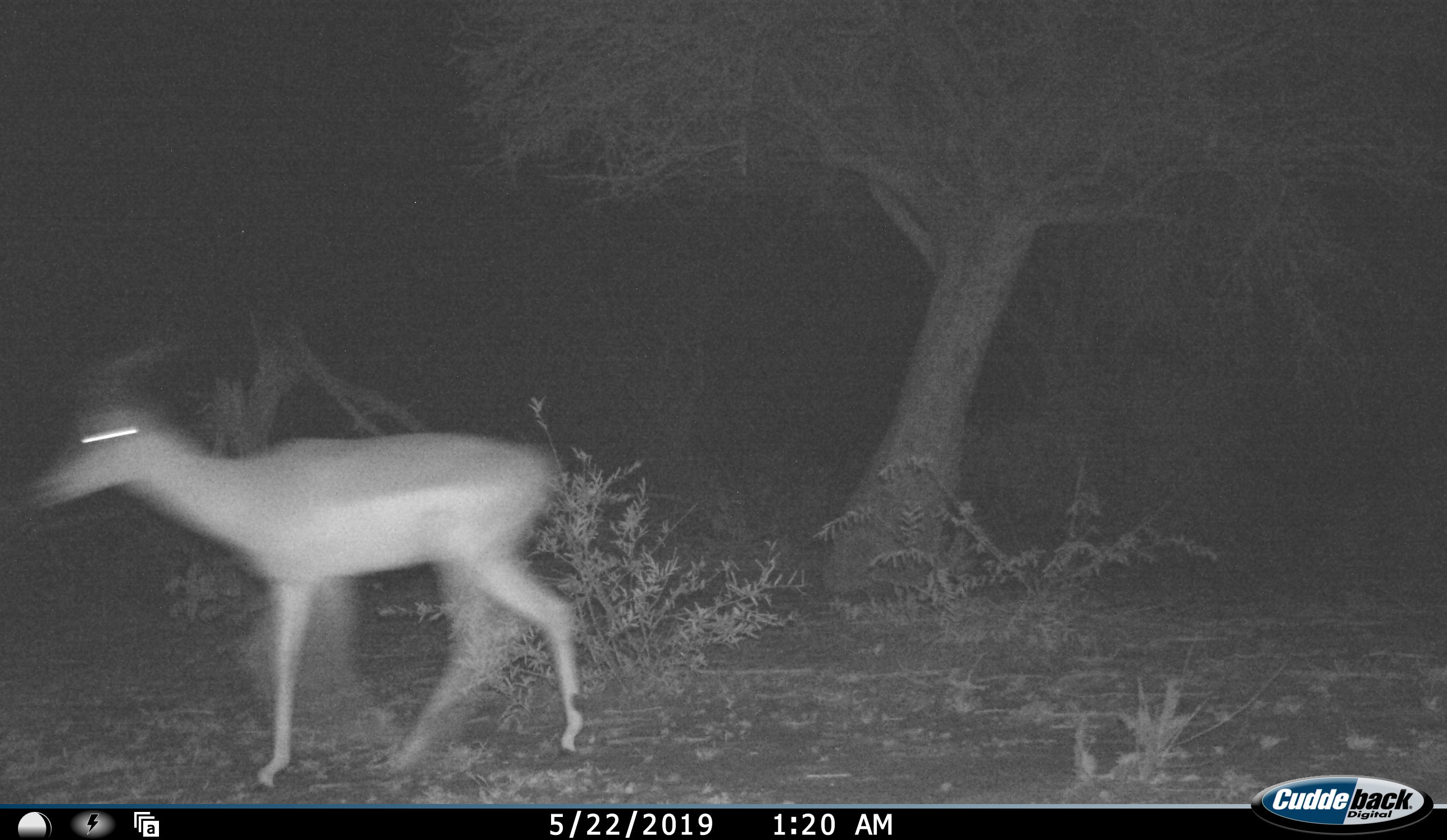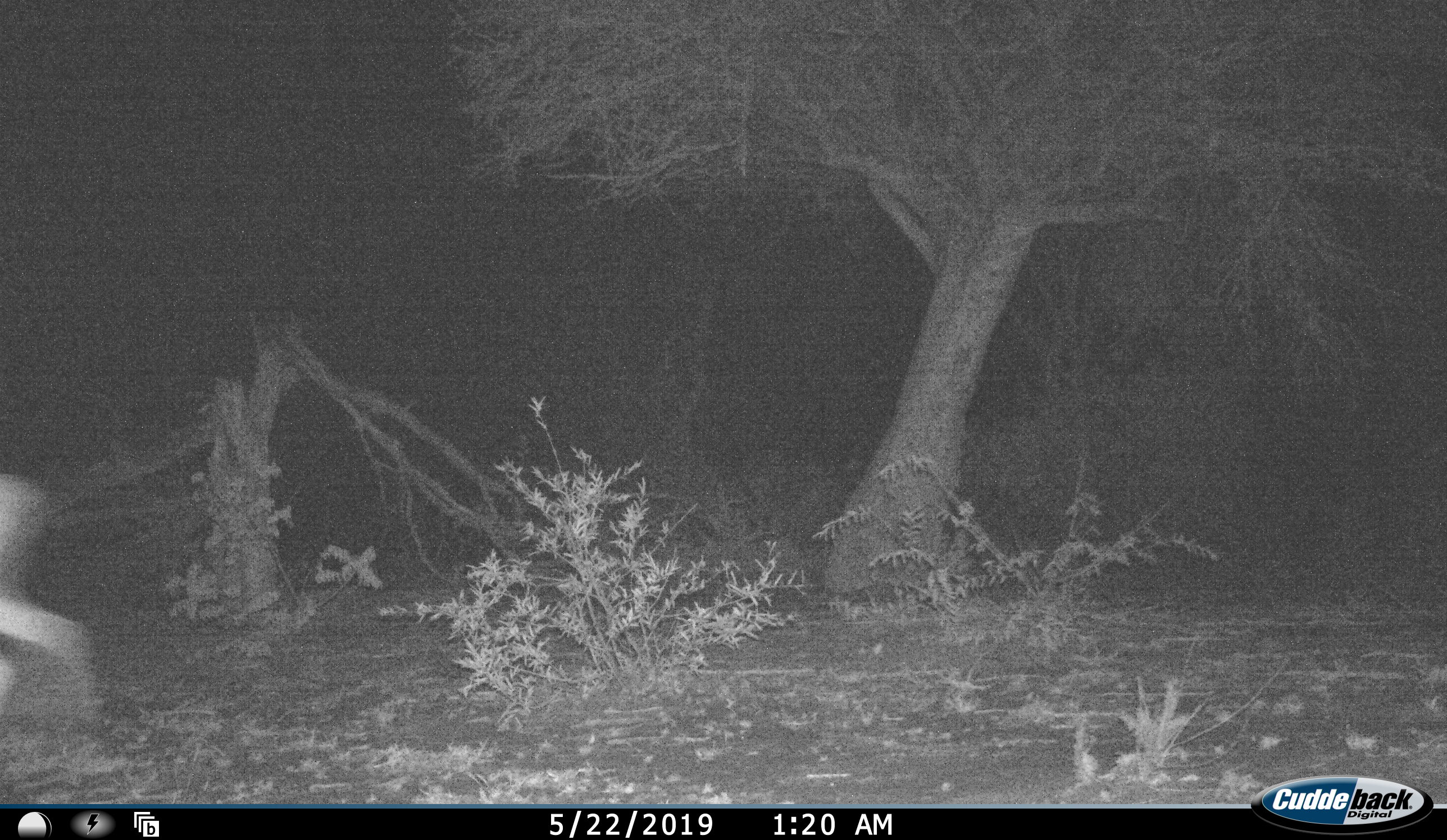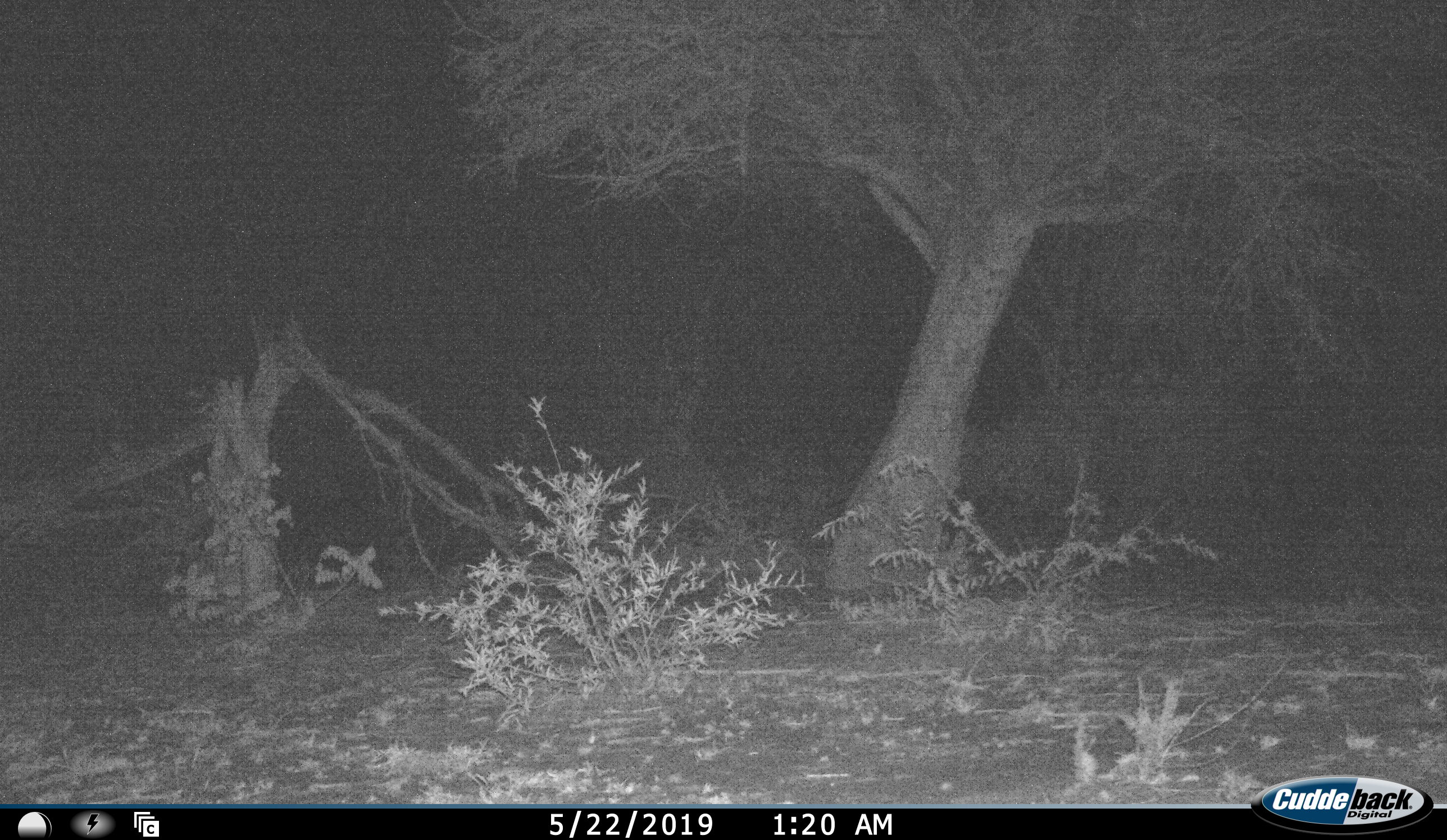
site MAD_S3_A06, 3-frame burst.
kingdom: Animalia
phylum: Chordata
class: Mammalia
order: Artiodactyla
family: Bovidae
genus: Aepyceros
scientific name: Aepyceros melampus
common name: impala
Impala (Aepyceros melampus), count 1. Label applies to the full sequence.